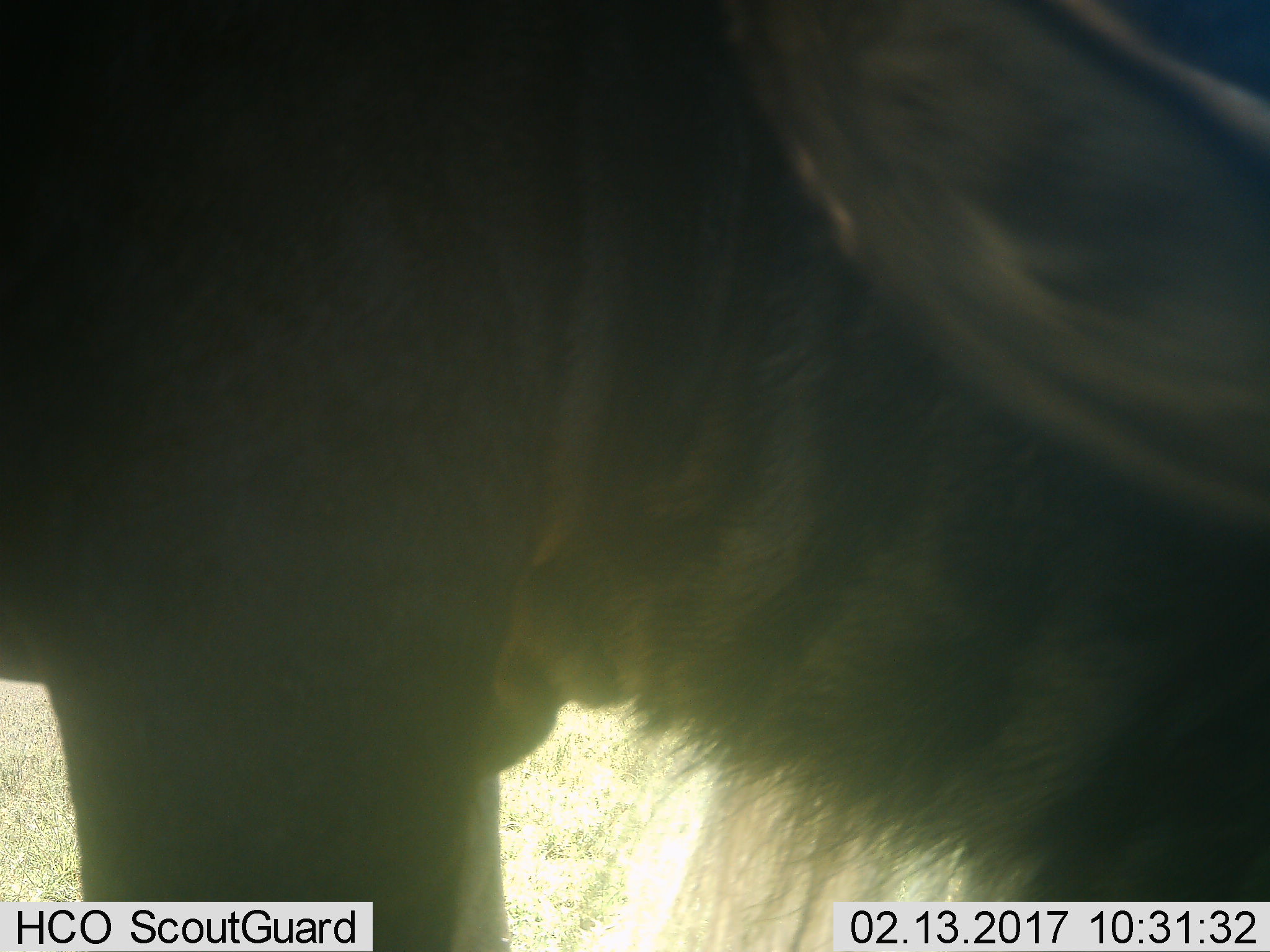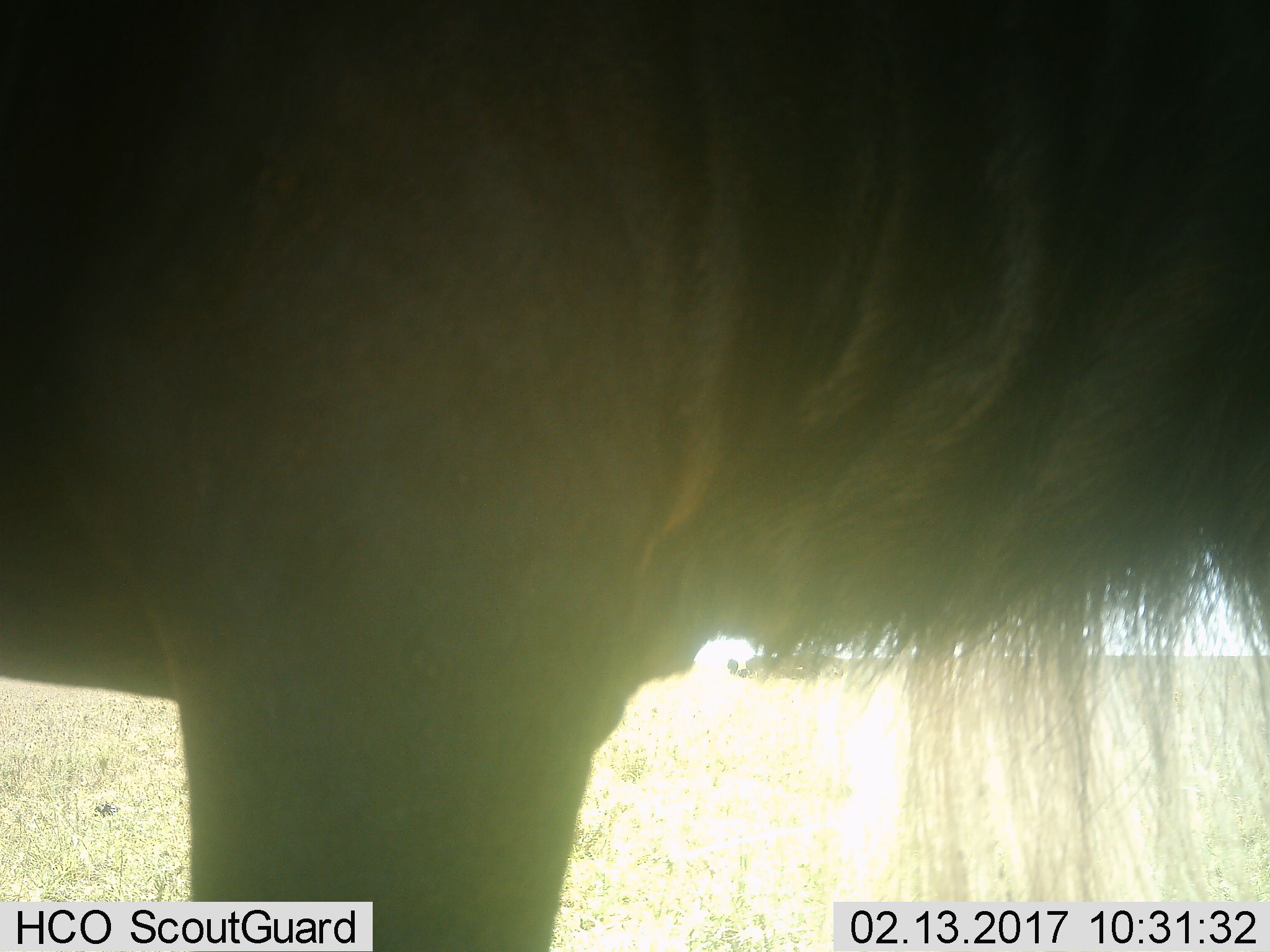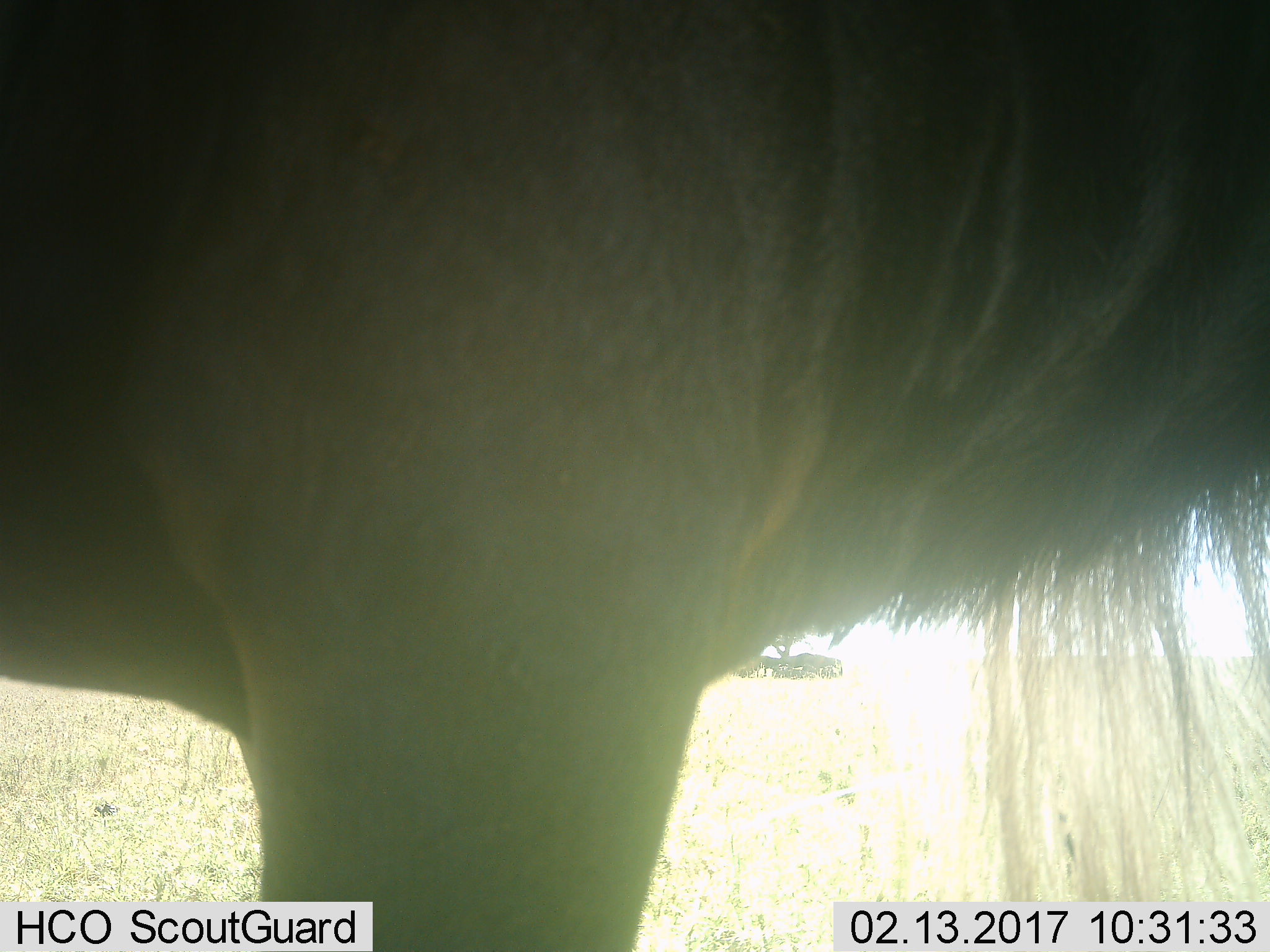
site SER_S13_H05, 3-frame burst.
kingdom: Animalia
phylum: Chordata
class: Mammalia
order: Artiodactyla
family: Bovidae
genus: Connochaetes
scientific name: Connochaetes taurinus taurinus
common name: blue wildebeest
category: wildebeestblue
Wildebeestblue (blue wildebeest) (Connochaetes taurinus taurinus), count 1. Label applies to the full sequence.